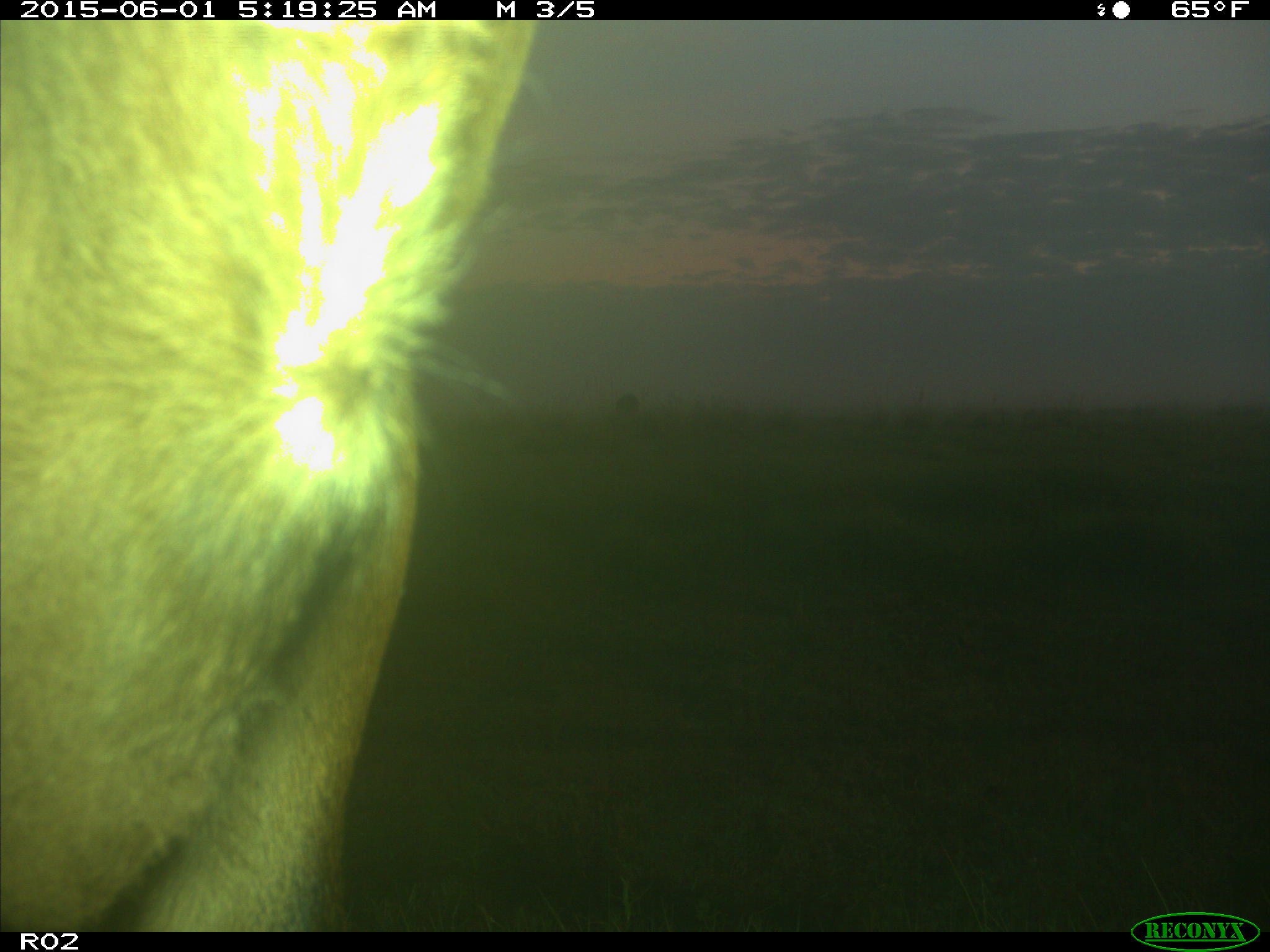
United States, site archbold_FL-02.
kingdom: Animalia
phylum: Chordata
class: Mammalia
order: Artiodactyla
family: Bovidae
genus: Bos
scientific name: Bos taurus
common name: domestic cow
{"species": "Bos taurus (domestic cow)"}